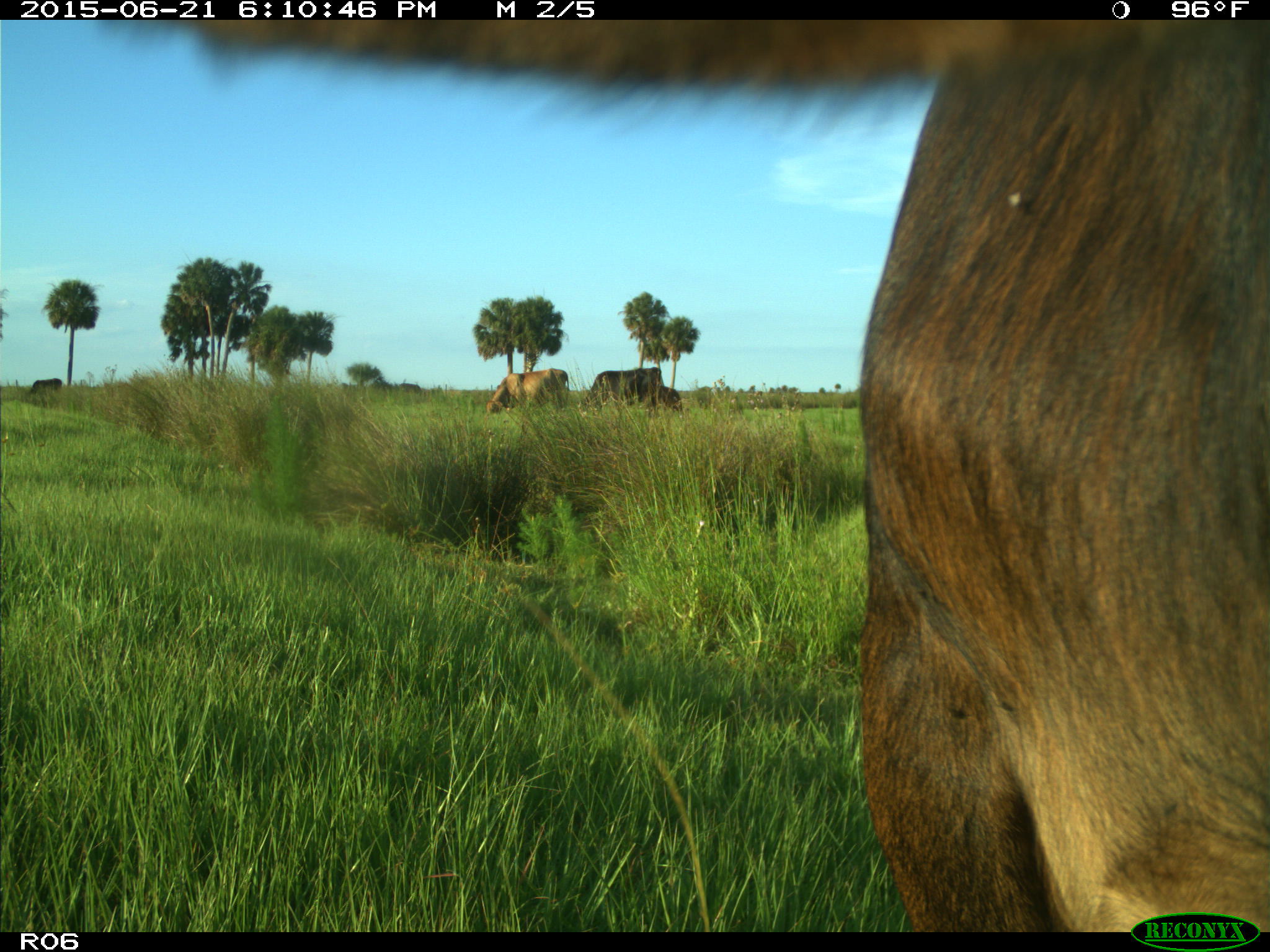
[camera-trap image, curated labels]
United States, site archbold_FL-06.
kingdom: Animalia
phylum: Chordata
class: Mammalia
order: Artiodactyla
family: Bovidae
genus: Bos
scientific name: Bos taurus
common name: domestic cow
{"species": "Bos taurus (domestic cow)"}